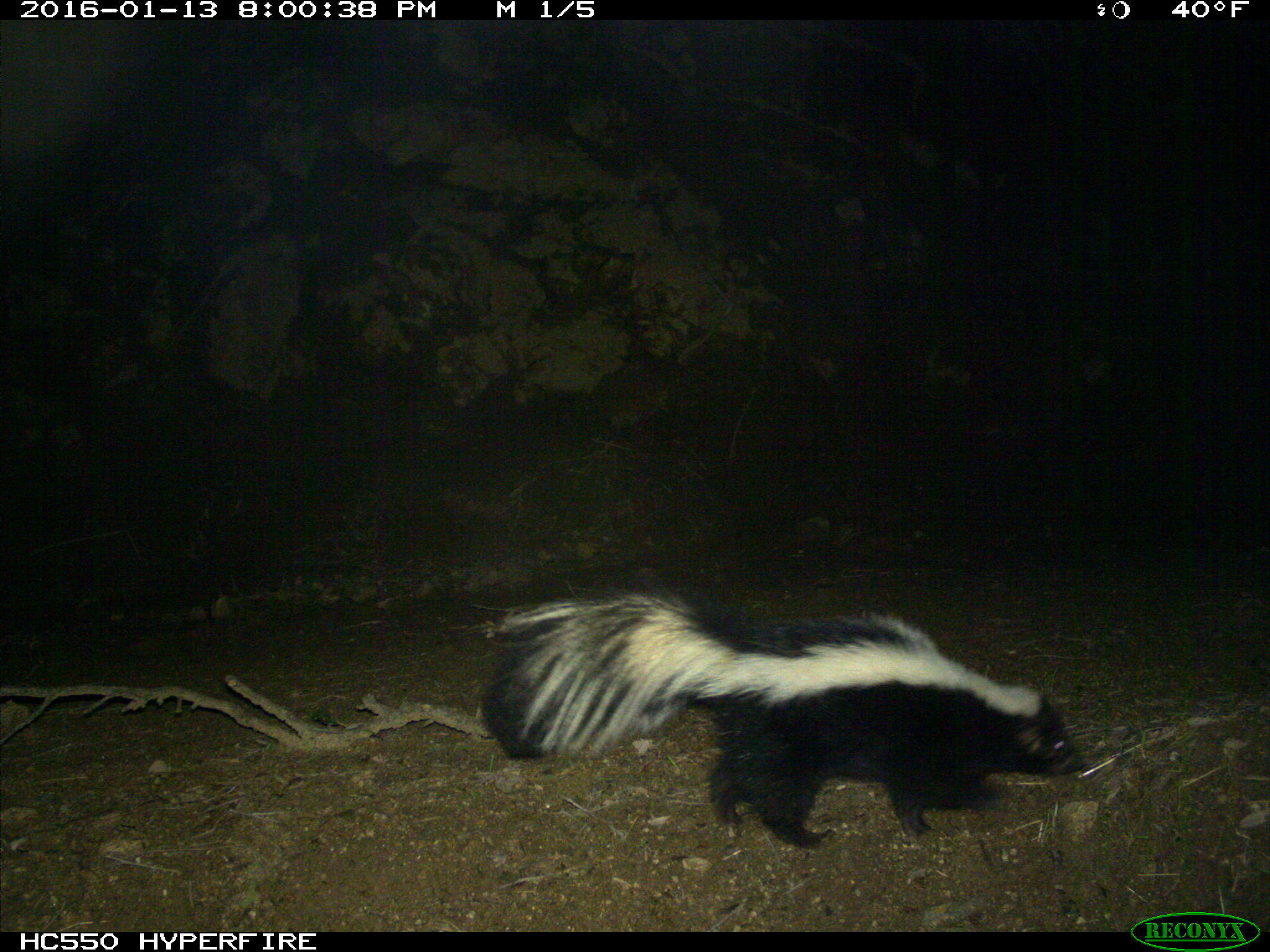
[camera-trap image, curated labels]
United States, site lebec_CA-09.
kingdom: Animalia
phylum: Chordata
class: Mammalia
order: Carnivora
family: Mephitidae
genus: Mephitis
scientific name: Mephitis mephitis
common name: striped skunk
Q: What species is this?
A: Mephitis mephitis (striped skunk).